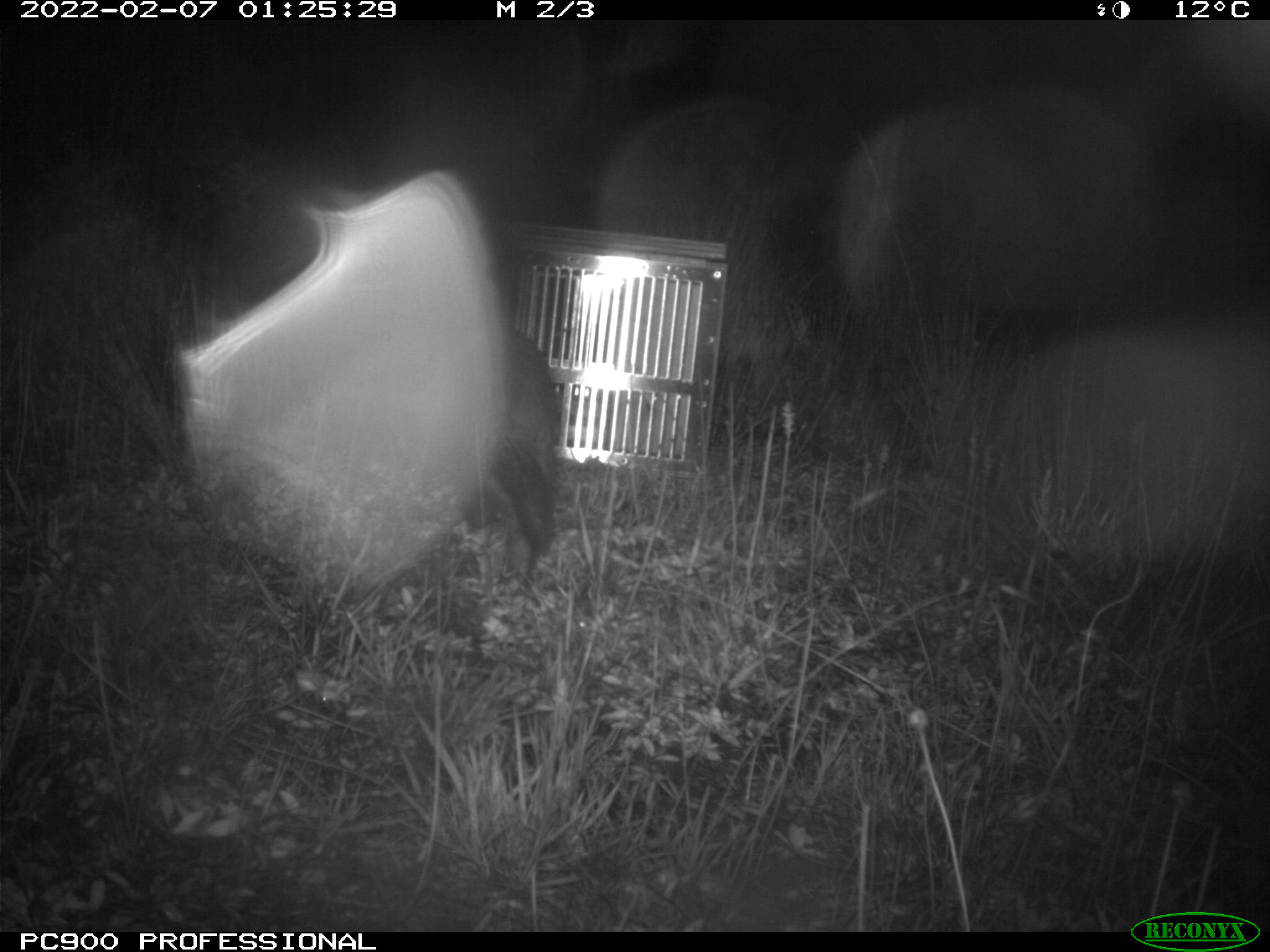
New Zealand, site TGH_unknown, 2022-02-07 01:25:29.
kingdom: Animalia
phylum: Chordata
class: Mammalia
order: Carnivora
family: Mustelidae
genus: Mustela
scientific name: Mustela furo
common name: ferret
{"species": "ferret (Mustela furo)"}